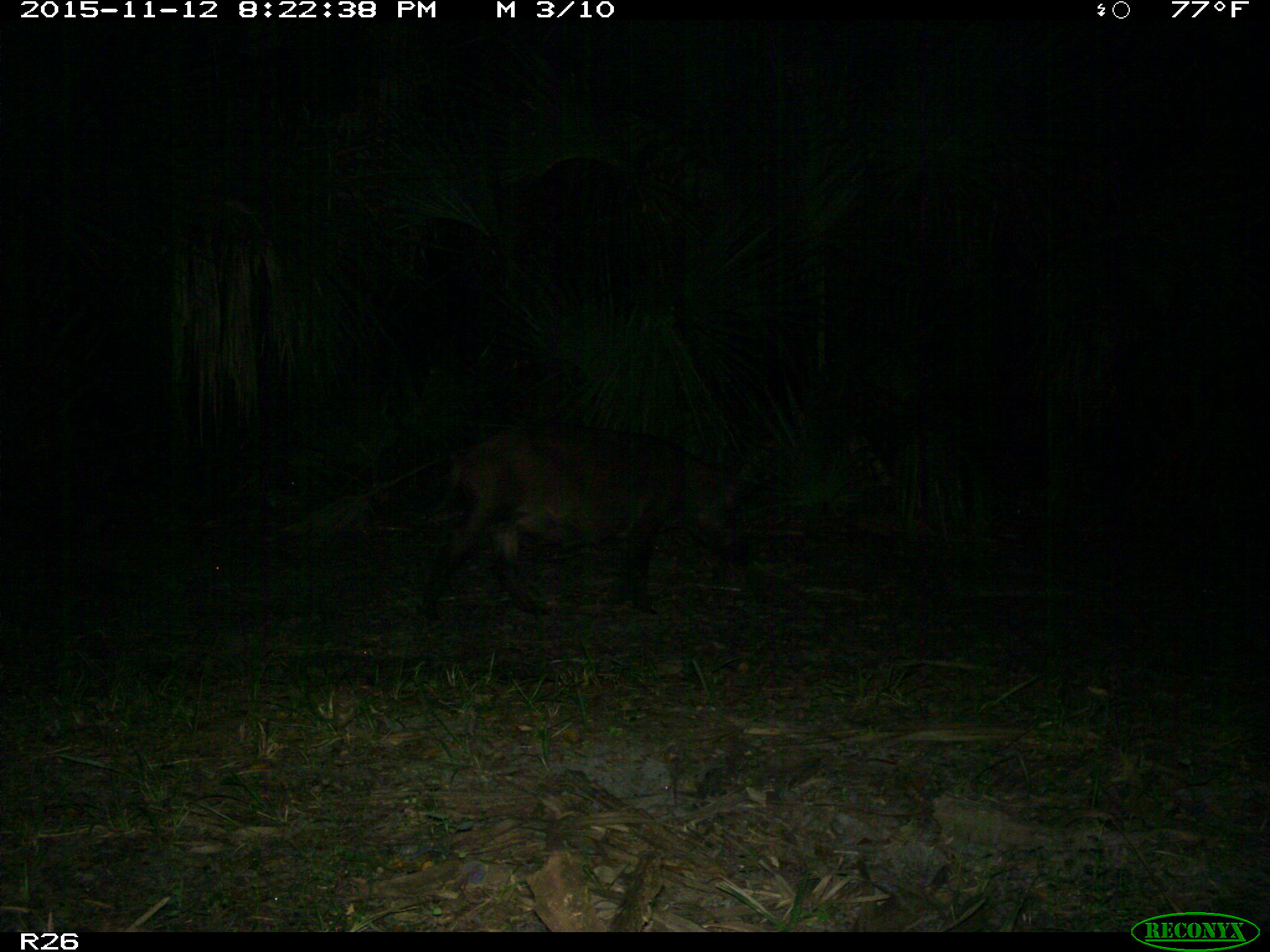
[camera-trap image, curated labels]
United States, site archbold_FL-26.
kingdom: Animalia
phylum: Chordata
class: Mammalia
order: Artiodactyla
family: Suidae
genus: Sus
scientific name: Sus scrofa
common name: wild boar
Sus scrofa (wild boar).